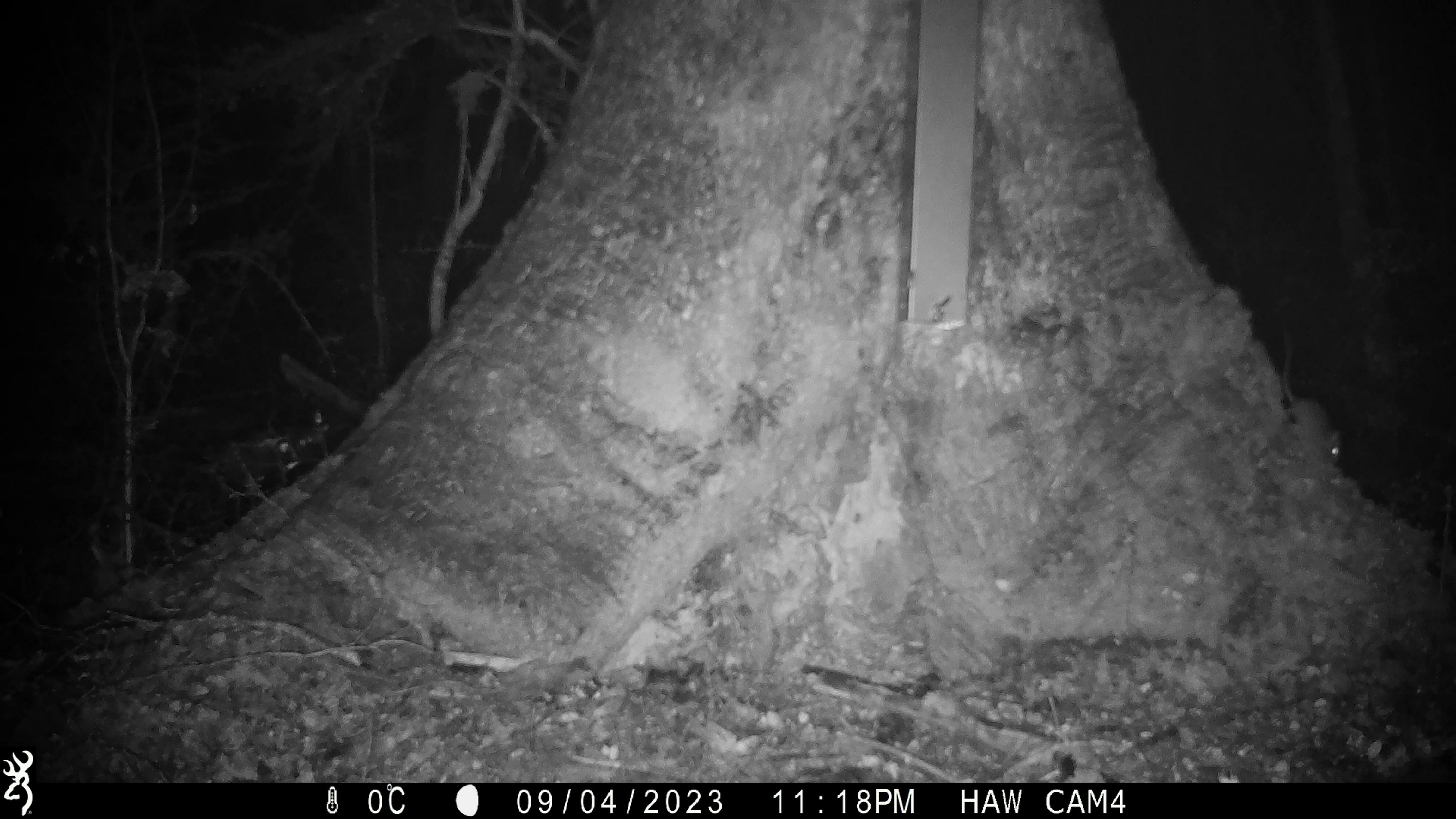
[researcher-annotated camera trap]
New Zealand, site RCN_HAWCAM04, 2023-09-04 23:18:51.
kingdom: Animalia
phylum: Chordata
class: Mammalia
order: Rodentia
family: Muridae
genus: Mus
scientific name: Mus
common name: mouse